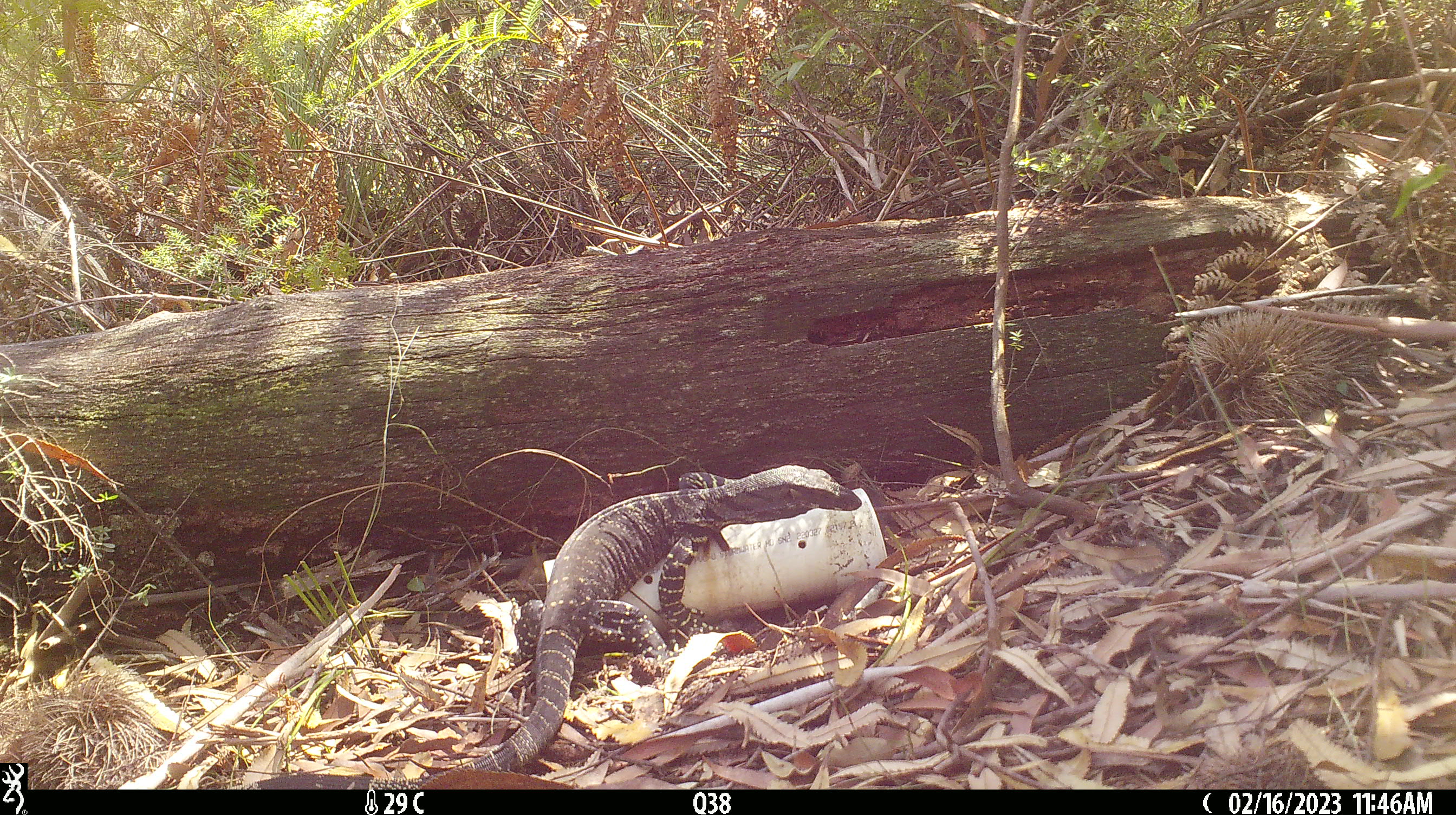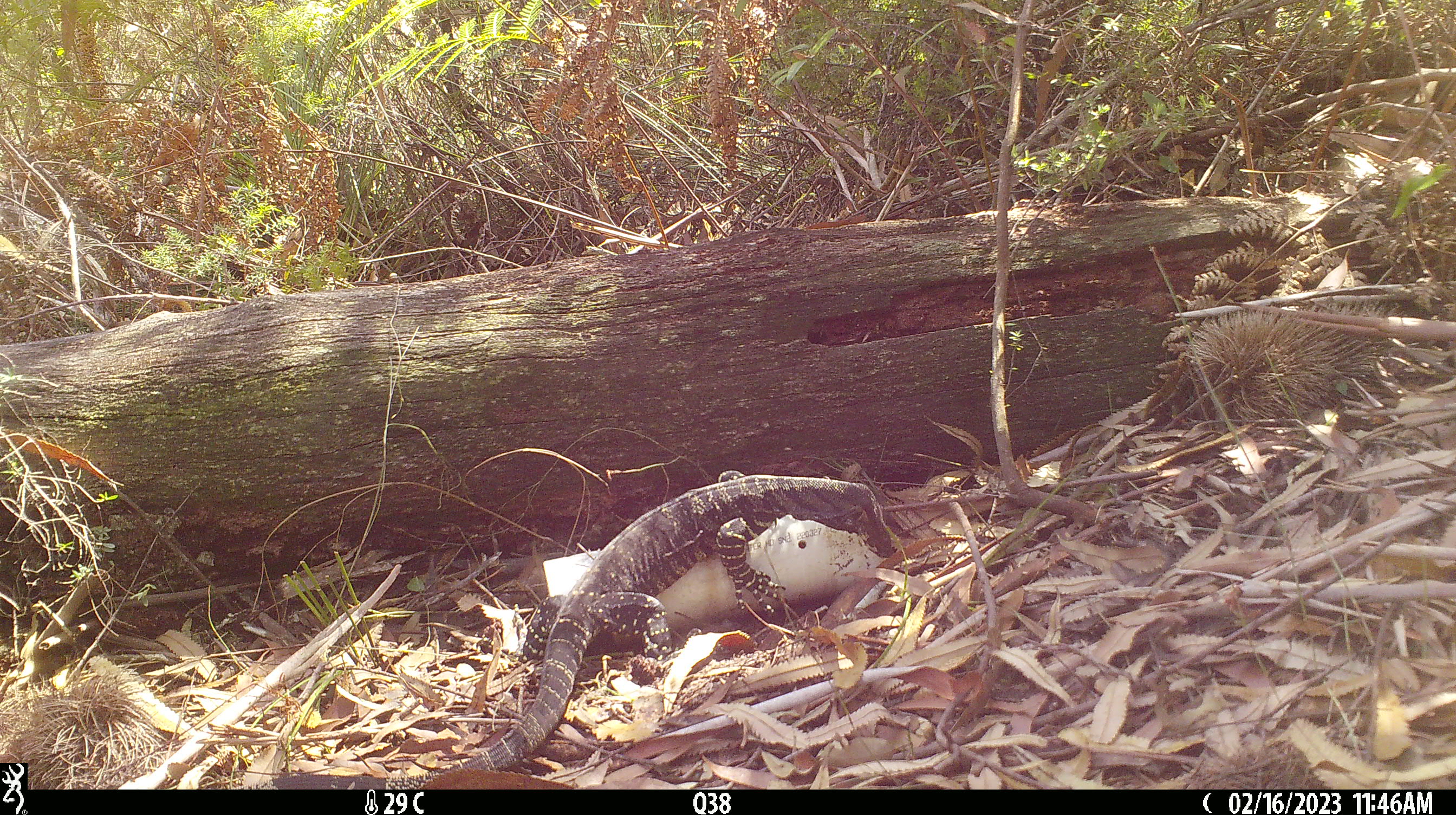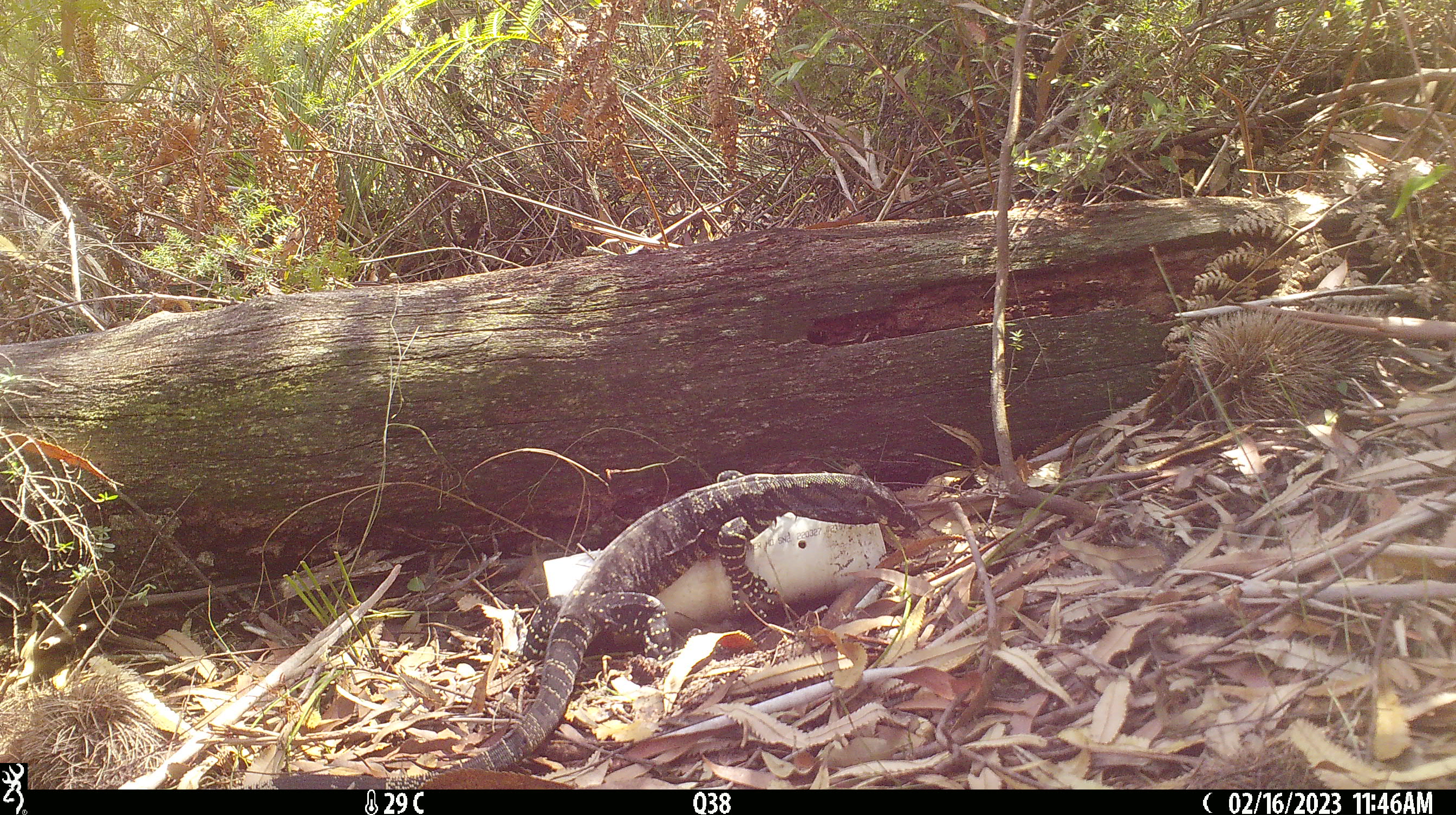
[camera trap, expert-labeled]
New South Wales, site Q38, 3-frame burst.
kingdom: Animalia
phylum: Chordata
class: Reptilia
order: Squamata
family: Varanidae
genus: Varanus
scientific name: Varanus varius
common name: lace monitor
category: goanna